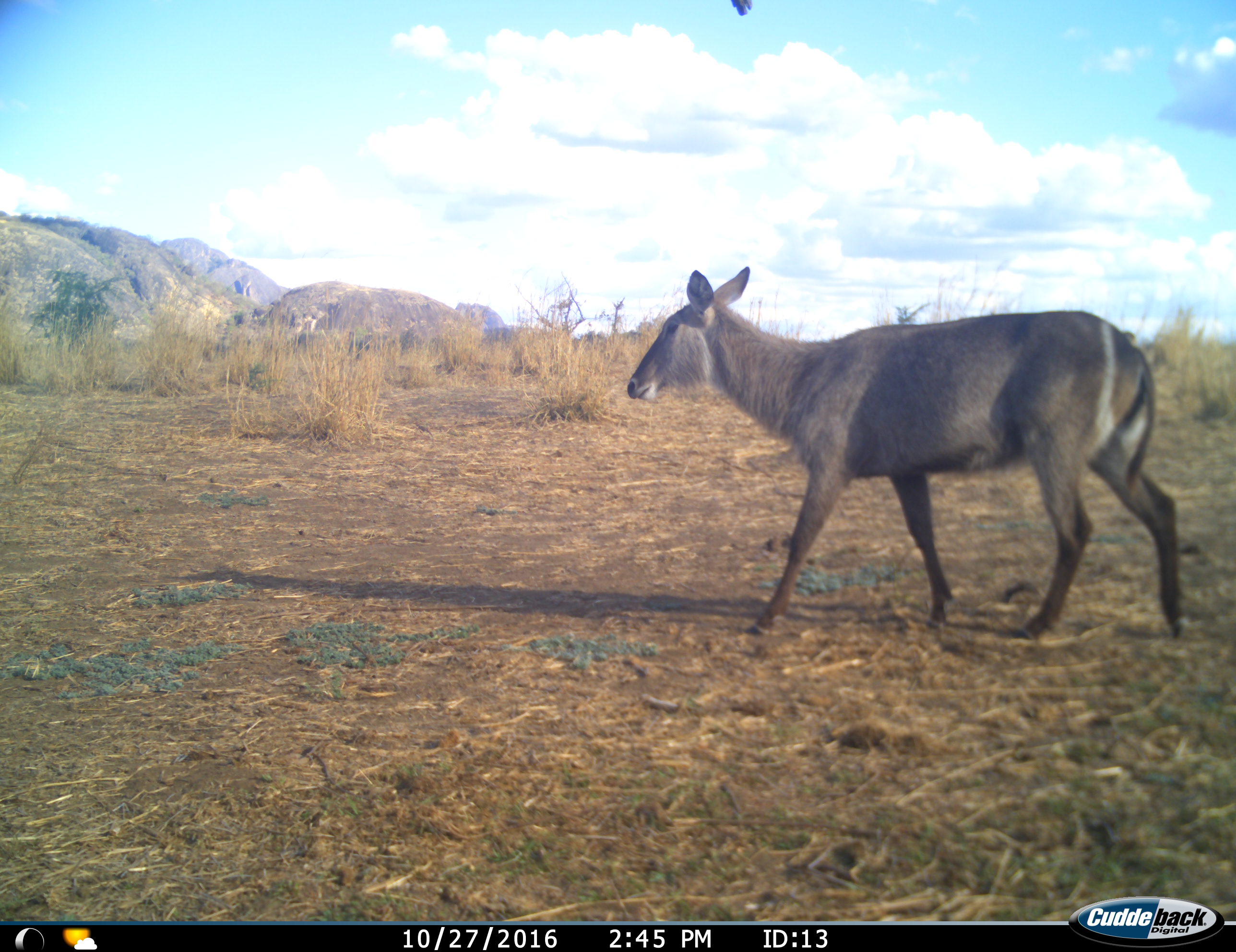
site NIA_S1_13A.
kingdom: Animalia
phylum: Chordata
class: Mammalia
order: Artiodactyla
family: Bovidae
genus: Kobus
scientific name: Kobus ellipsiprymnus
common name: waterbuck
Waterbuck (Kobus ellipsiprymnus), count 1. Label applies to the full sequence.